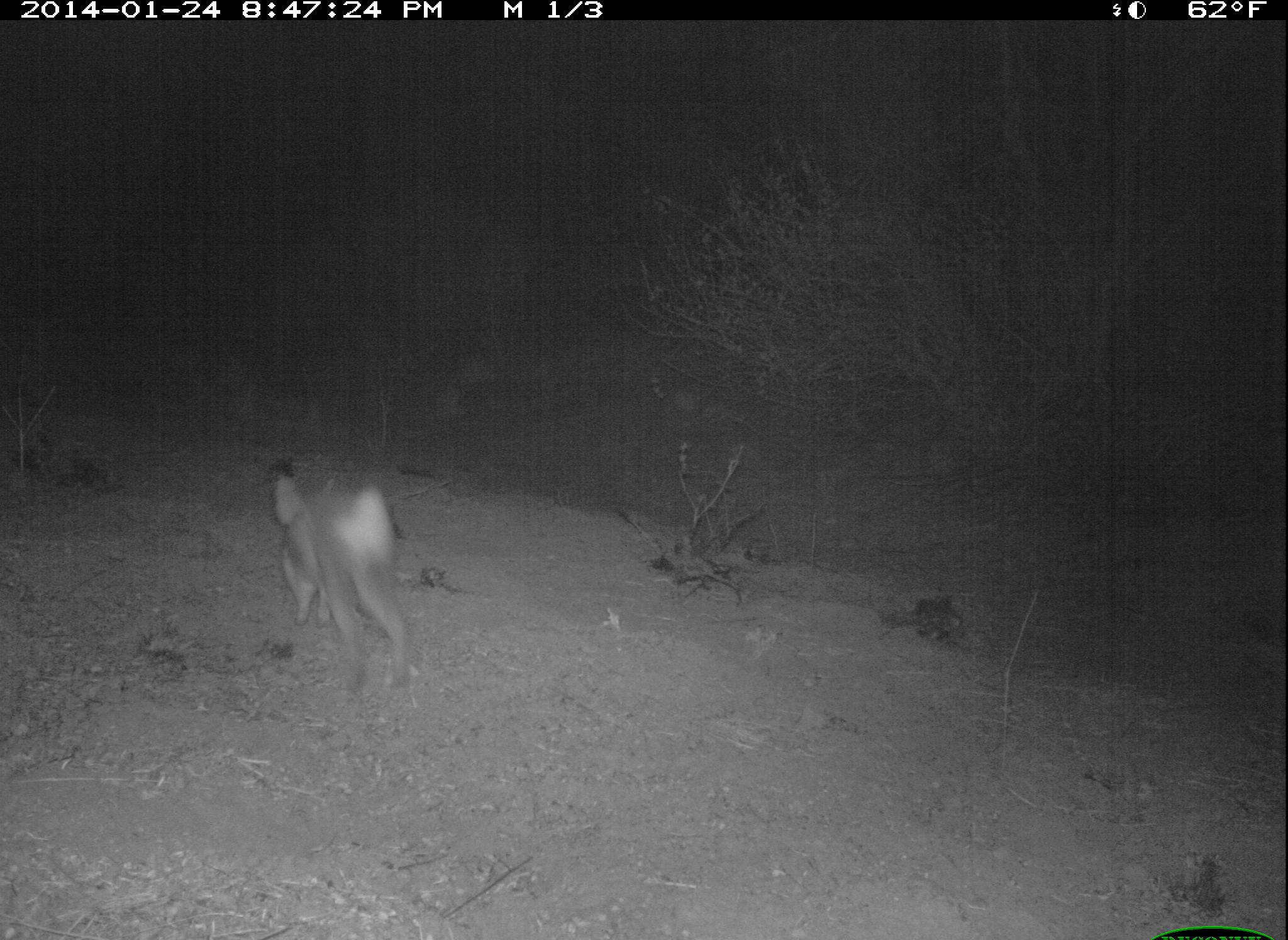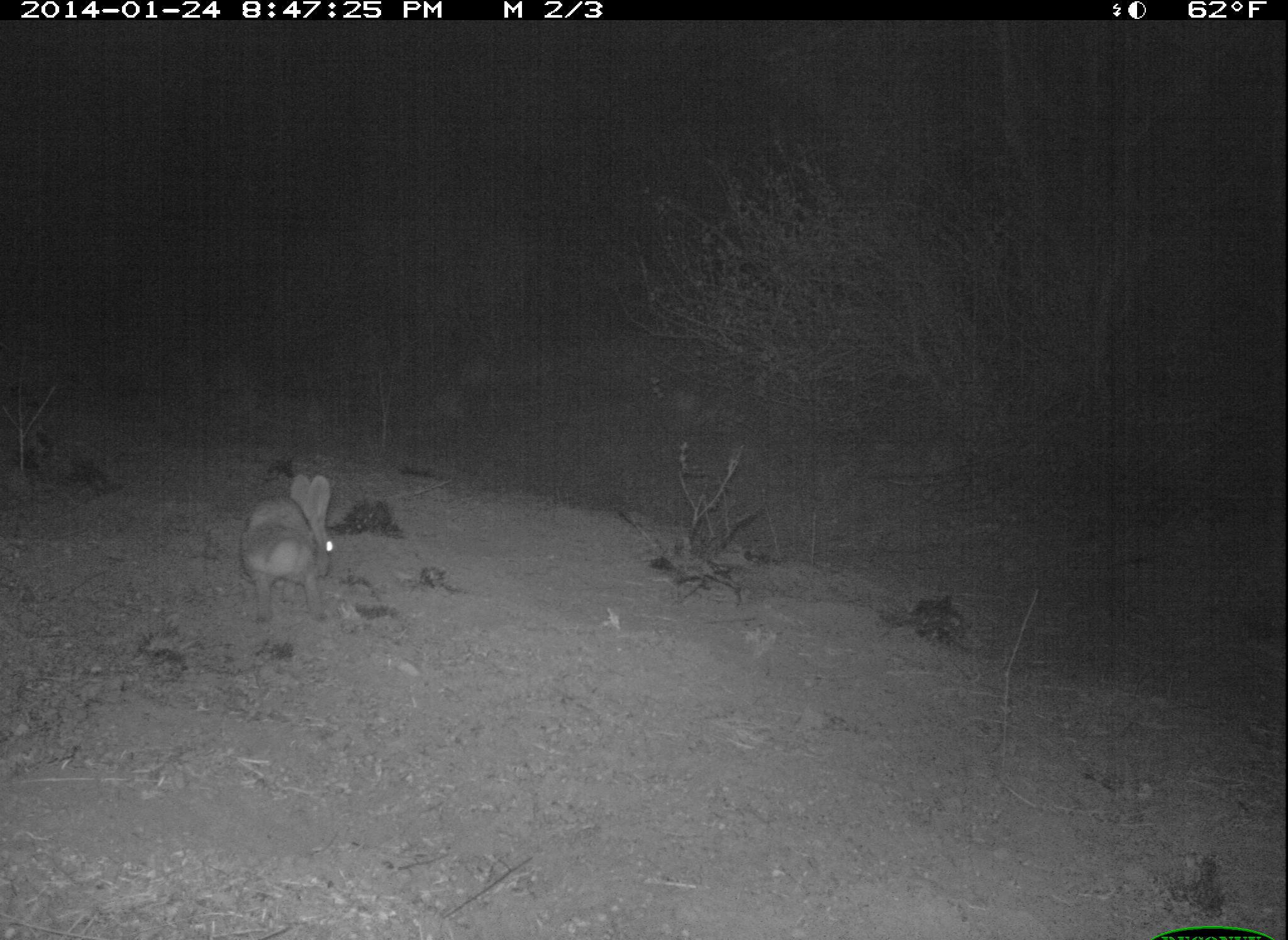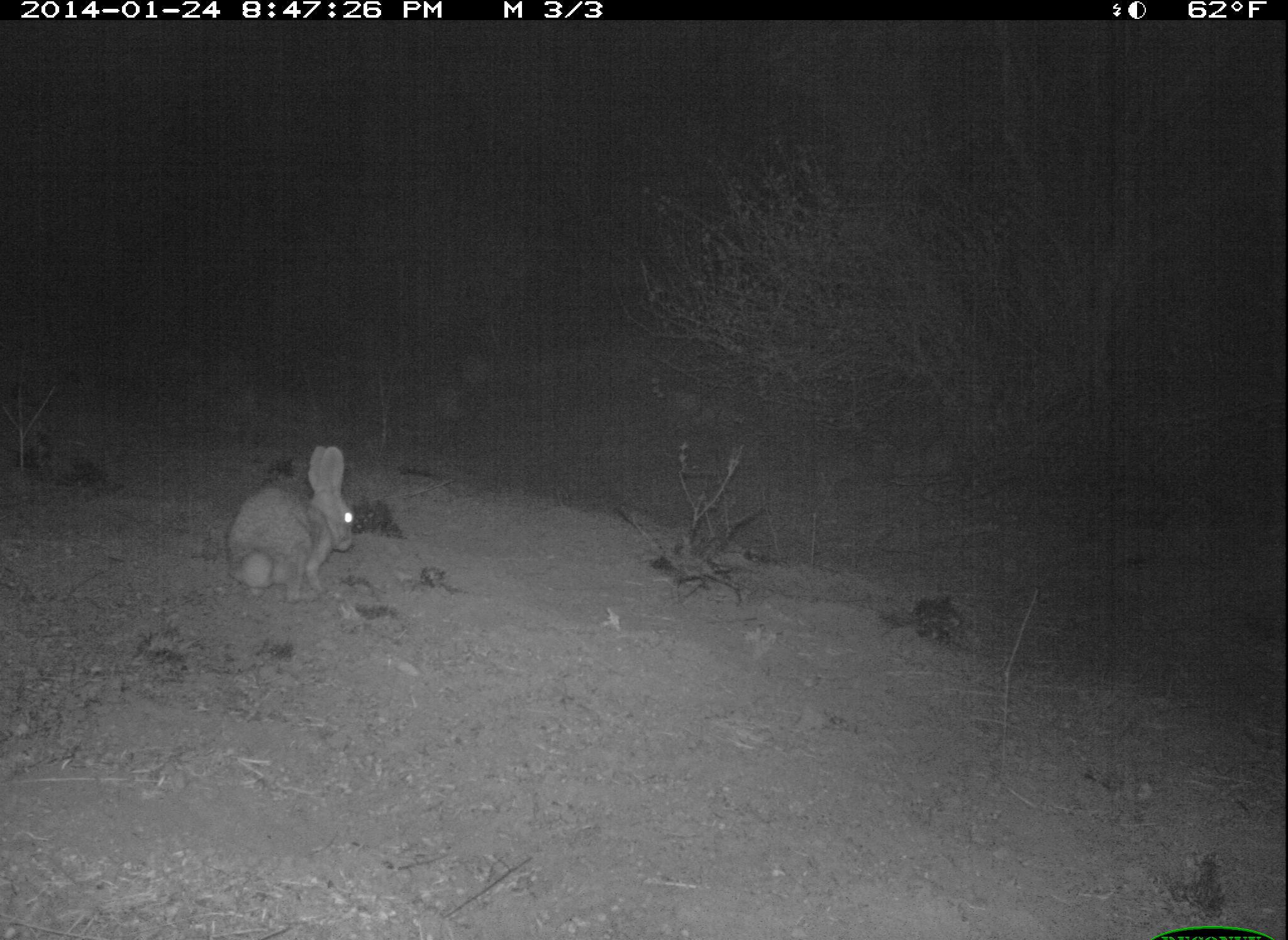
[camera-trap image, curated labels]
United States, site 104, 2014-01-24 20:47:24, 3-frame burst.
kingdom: Animalia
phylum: Chordata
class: Mammalia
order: Lagomorpha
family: Leporidae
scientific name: Leporidae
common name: rabbits and hares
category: rabbit